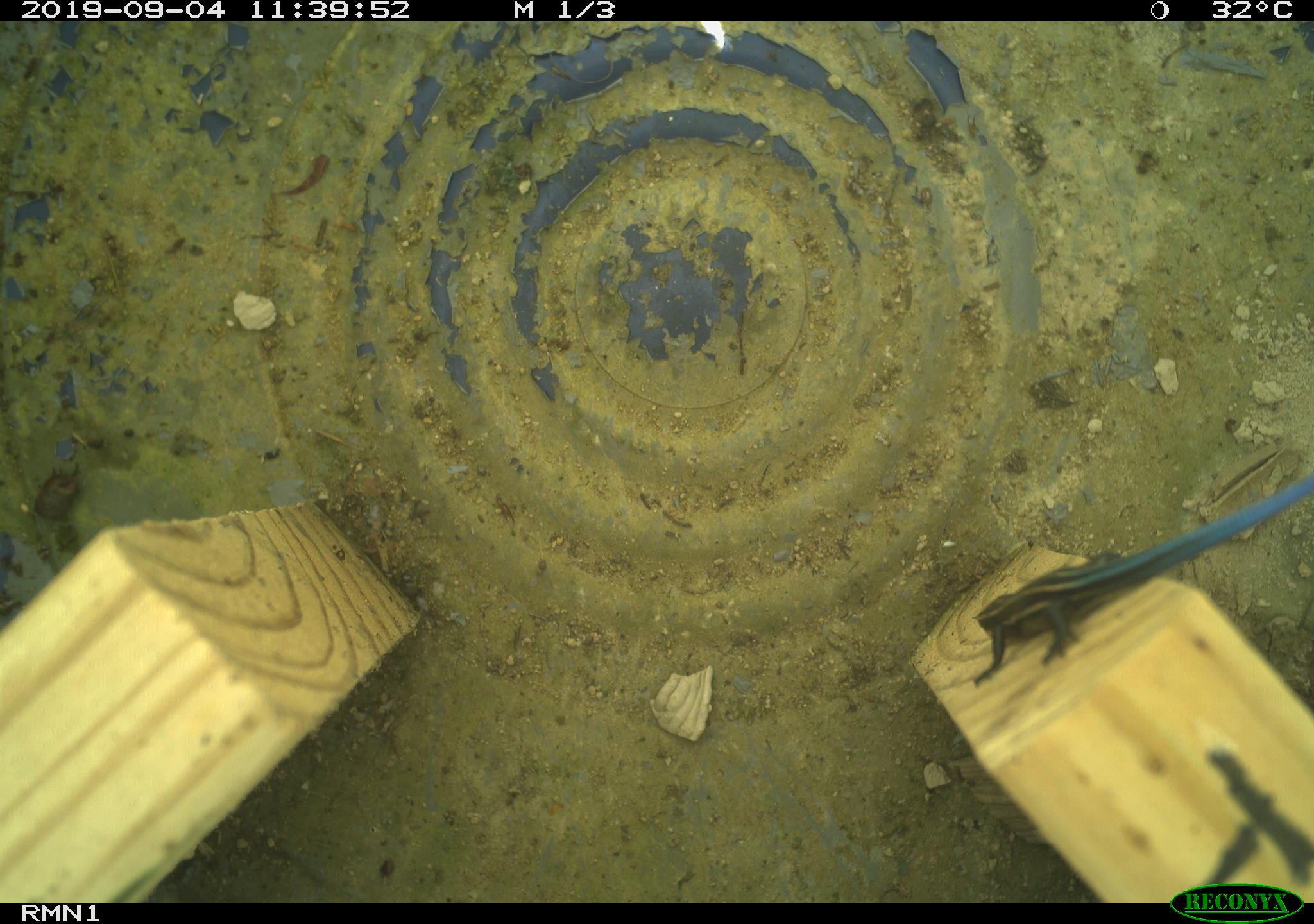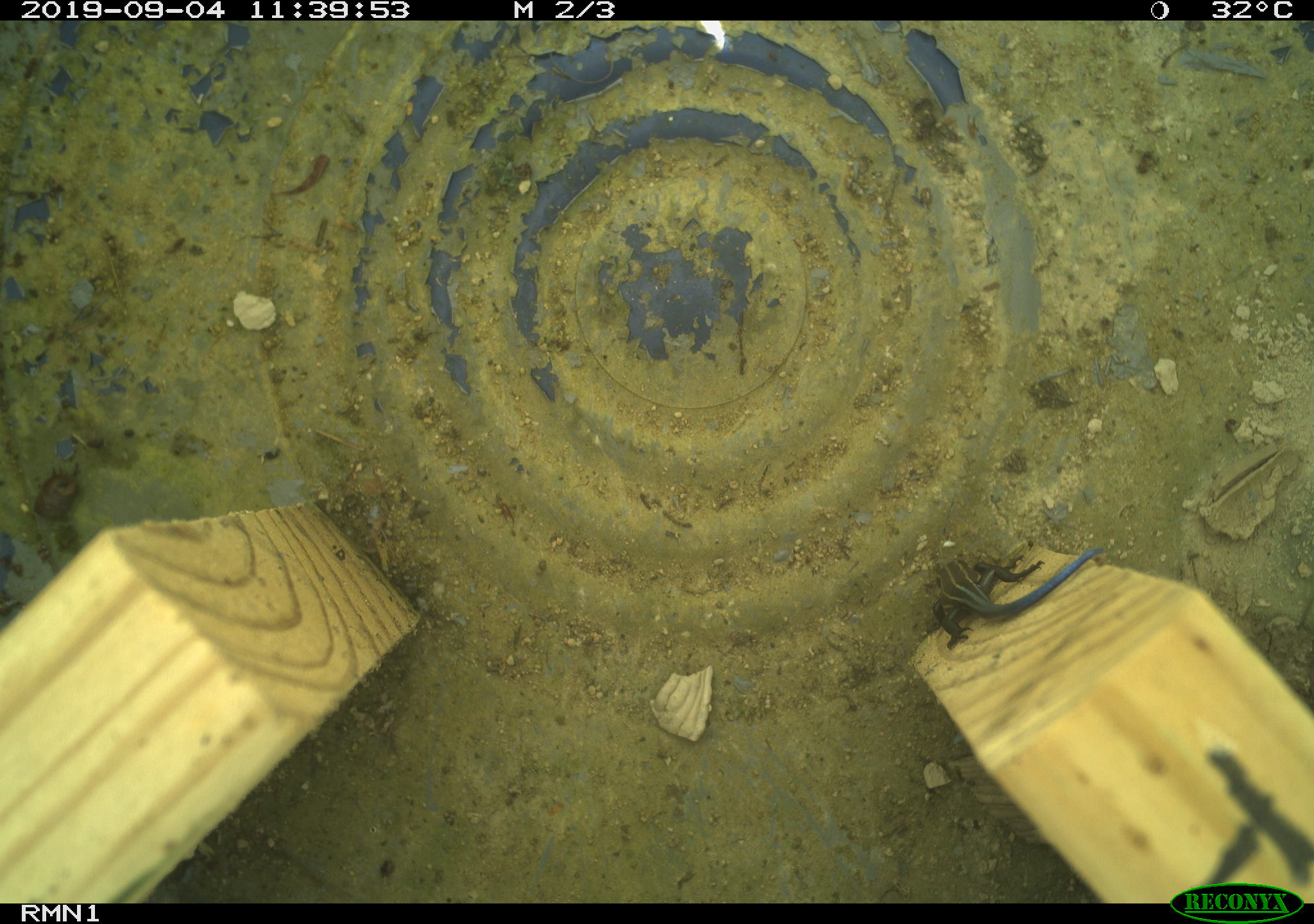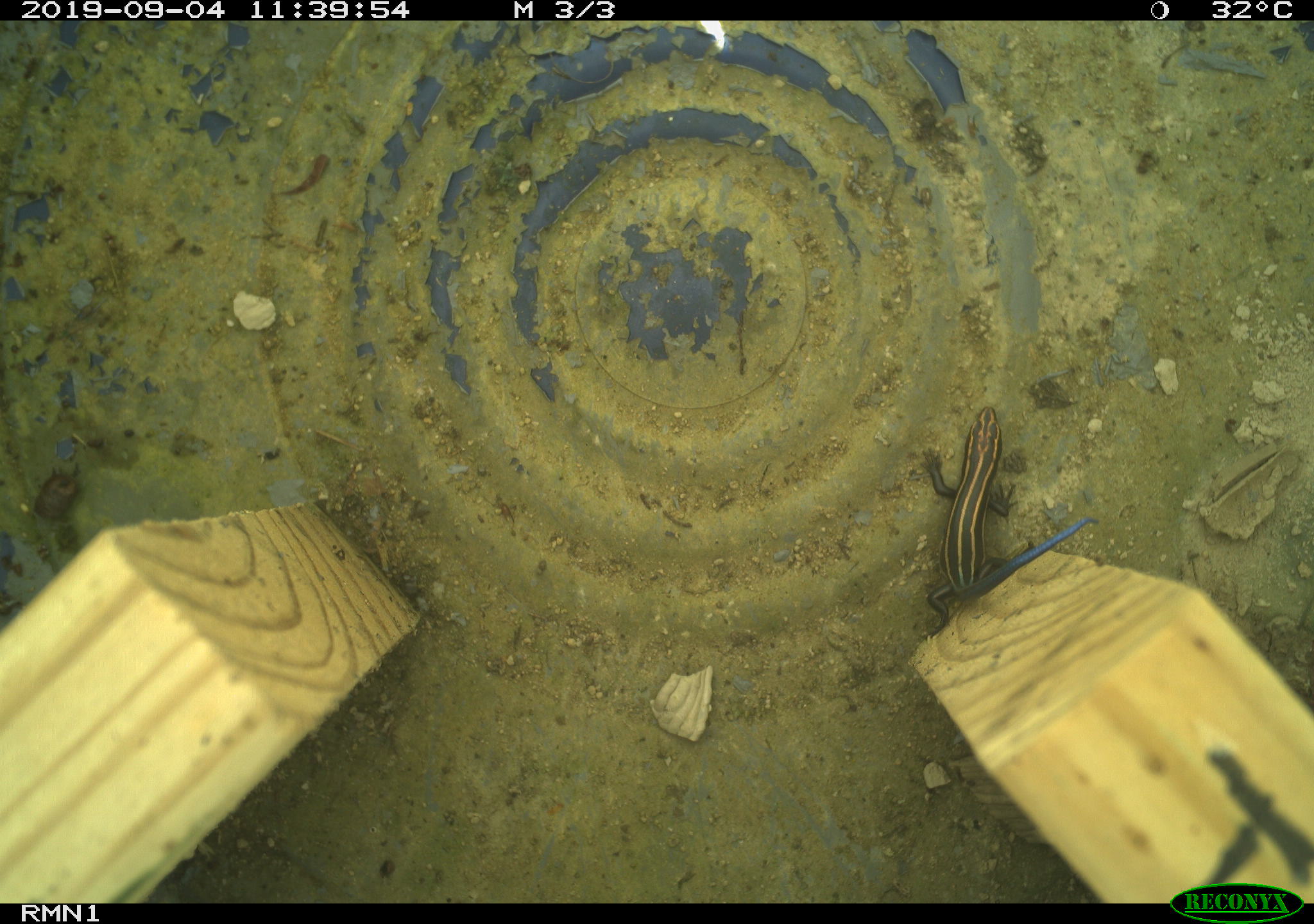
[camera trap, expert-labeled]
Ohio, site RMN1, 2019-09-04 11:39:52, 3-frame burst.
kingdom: Animalia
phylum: Chordata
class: Reptilia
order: Squamata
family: Scincidae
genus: Plestiodon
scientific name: Plestiodon fasciatus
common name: common five-lined skink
Common five-lined skink (Plestiodon fasciatus).